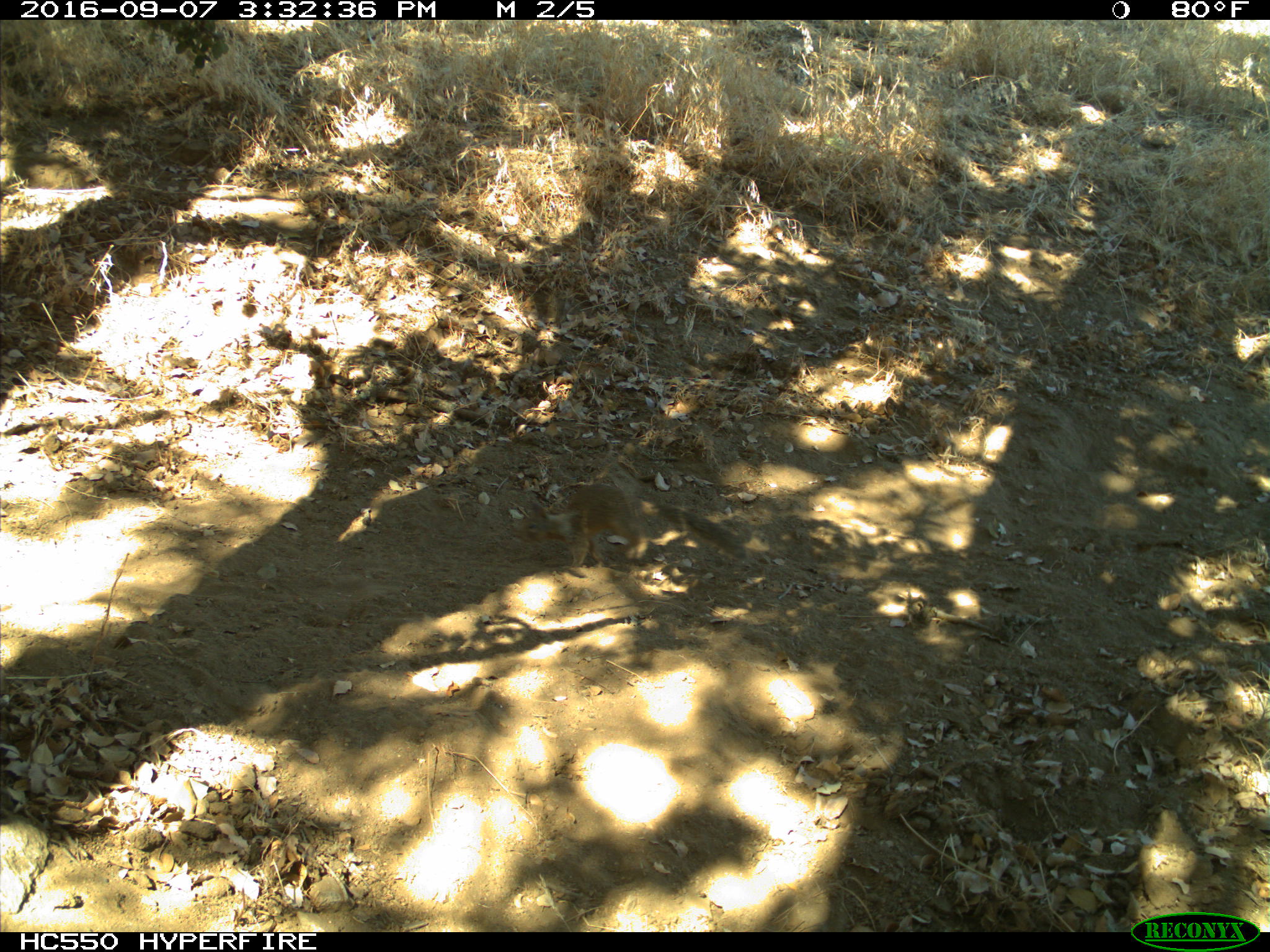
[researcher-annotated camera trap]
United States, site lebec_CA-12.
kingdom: Animalia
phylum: Chordata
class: Mammalia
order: Rodentia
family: Sciuridae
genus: Otospermophilus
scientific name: Otospermophilus beecheyi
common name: california ground squirrel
Otospermophilus beecheyi (california ground squirrel).